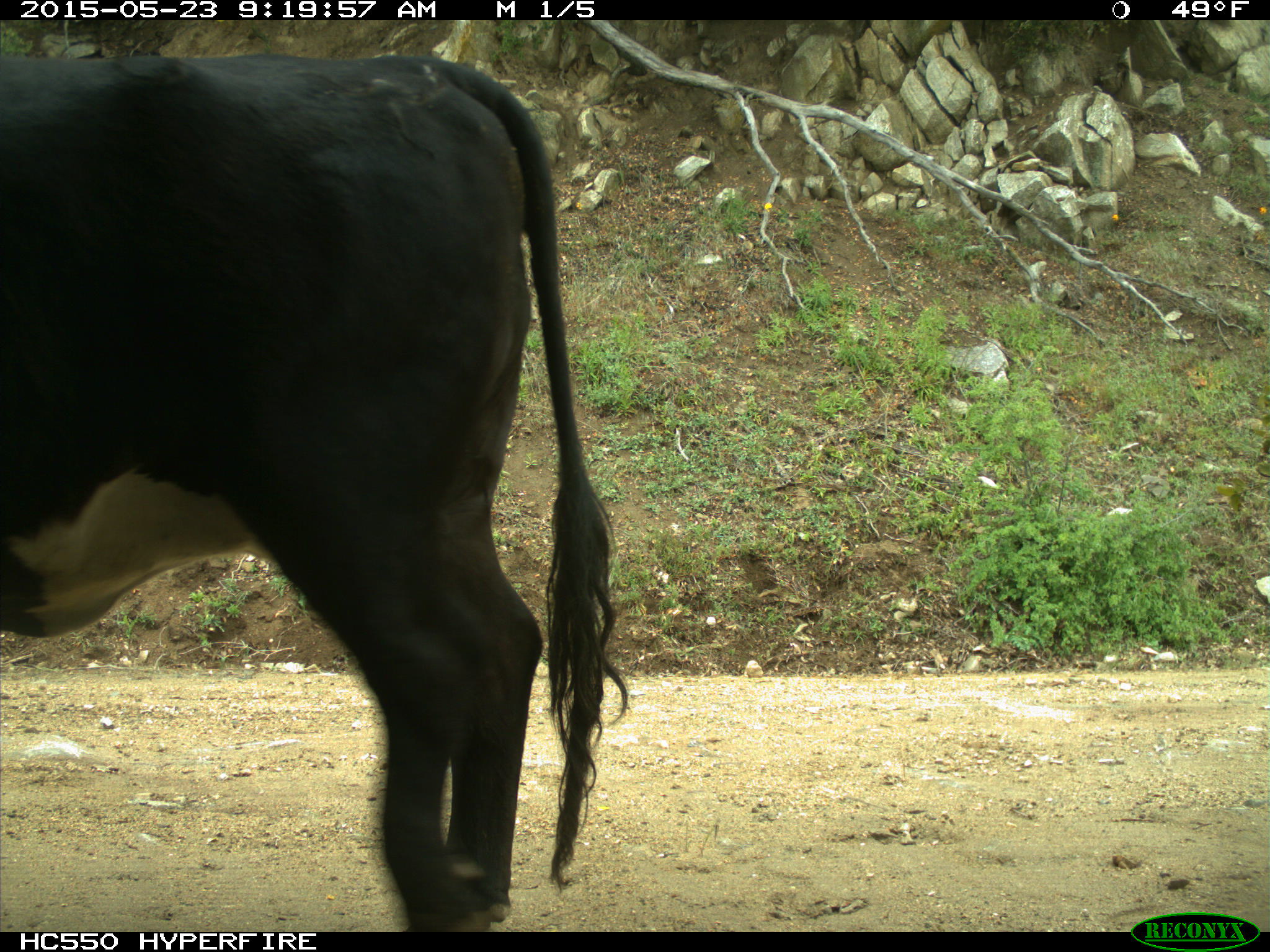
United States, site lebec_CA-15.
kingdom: Animalia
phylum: Chordata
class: Mammalia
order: Artiodactyla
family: Bovidae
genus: Bos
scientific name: Bos taurus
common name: domestic cow